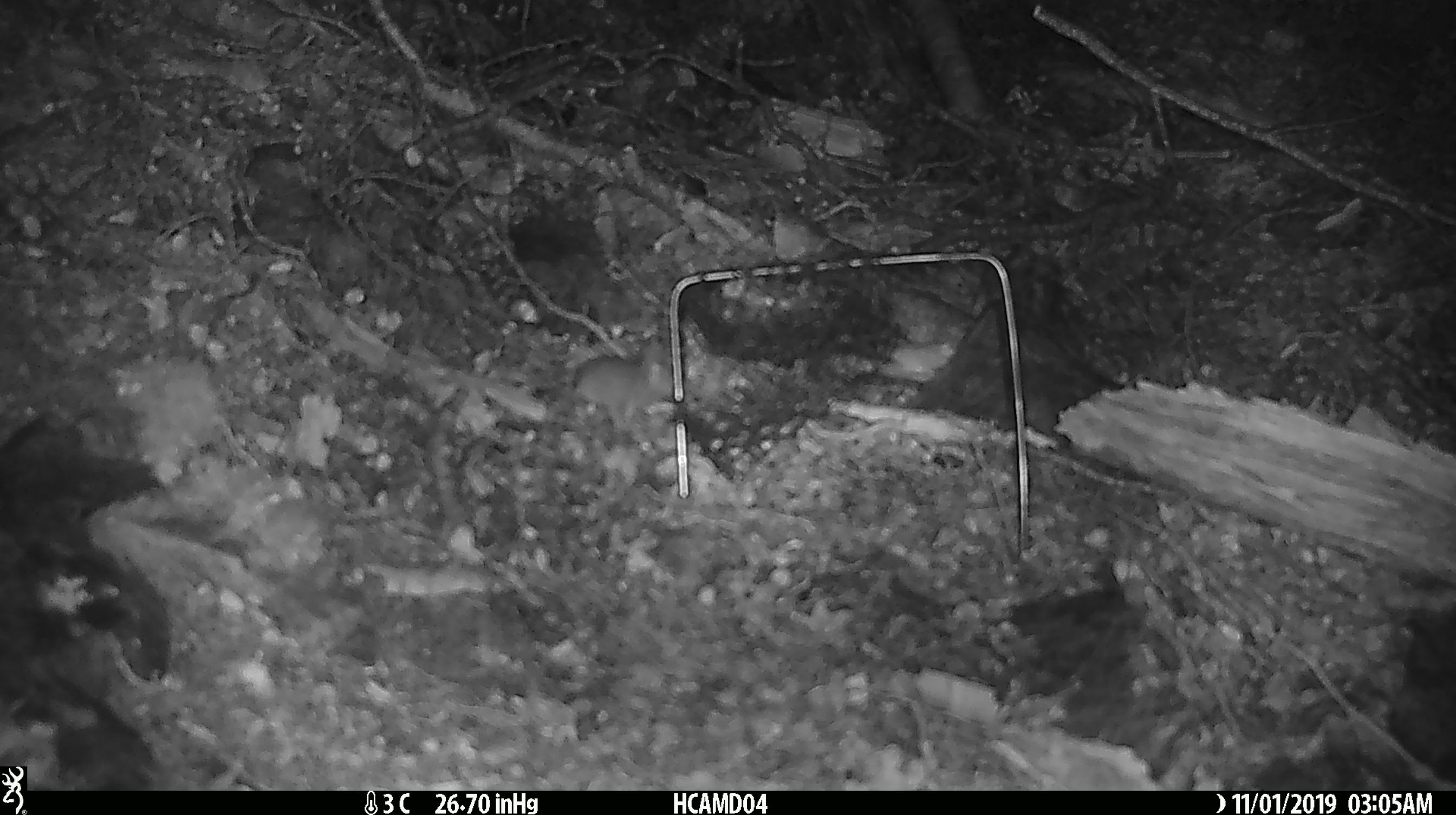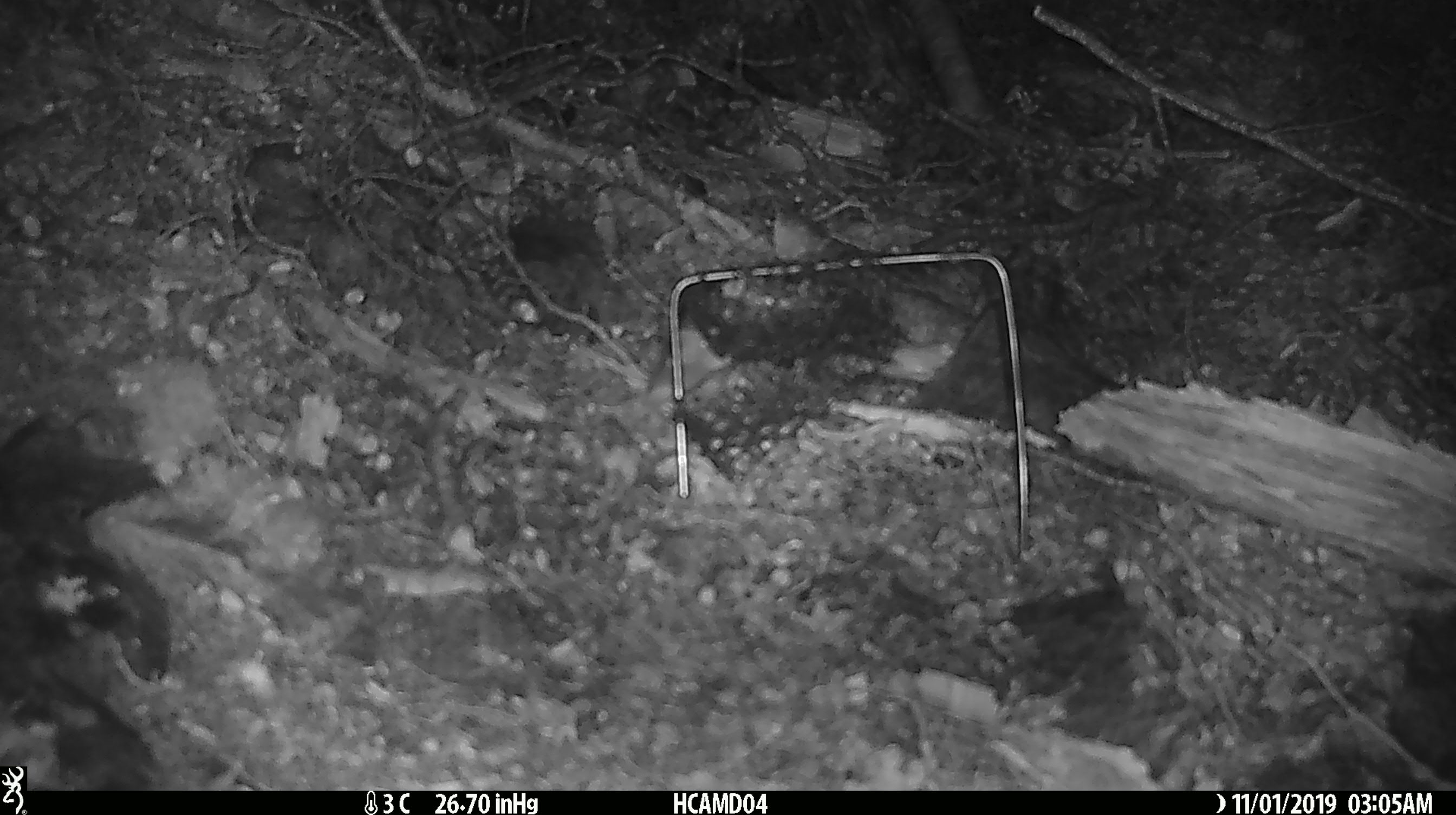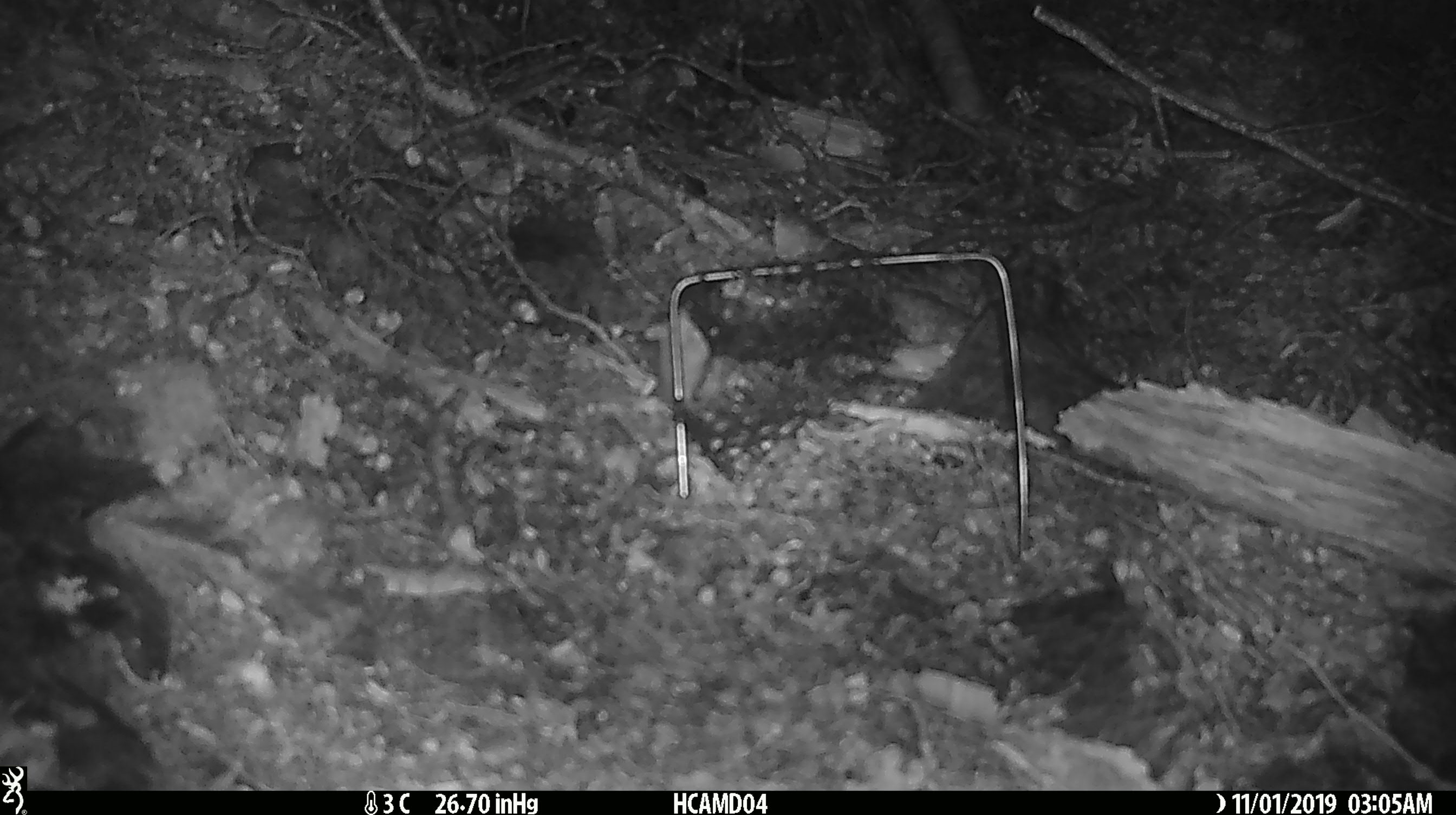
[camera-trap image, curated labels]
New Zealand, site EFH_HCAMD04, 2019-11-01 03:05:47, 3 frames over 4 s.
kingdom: Animalia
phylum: Chordata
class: Mammalia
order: Rodentia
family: Muridae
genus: Mus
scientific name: Mus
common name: mouse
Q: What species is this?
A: Mouse (Mus).